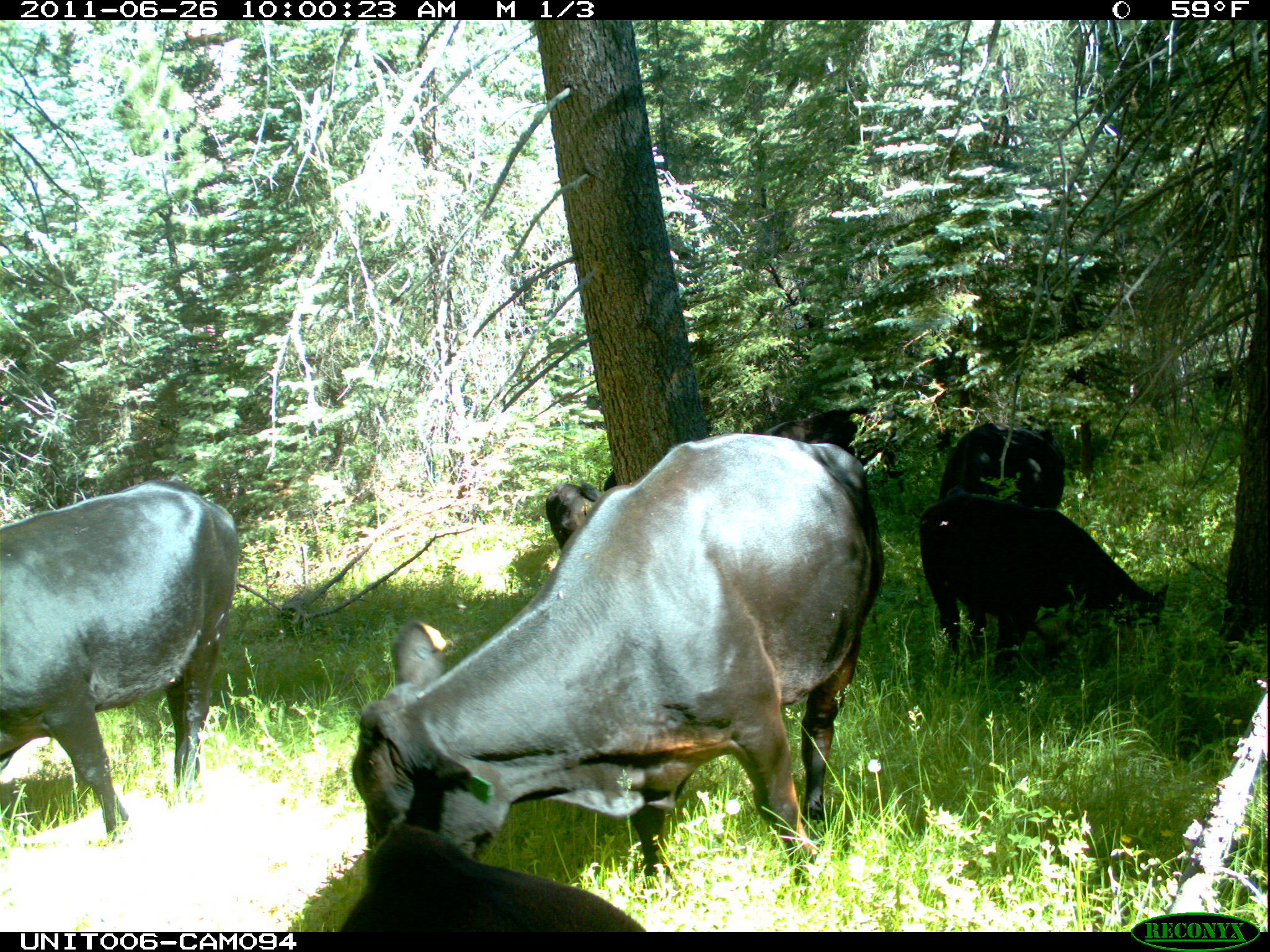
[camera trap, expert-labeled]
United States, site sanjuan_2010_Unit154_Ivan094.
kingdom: Animalia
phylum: Chordata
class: Mammalia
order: Artiodactyla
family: Bovidae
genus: Bos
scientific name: Bos taurus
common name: domestic cow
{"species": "Bos taurus (domestic cow)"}